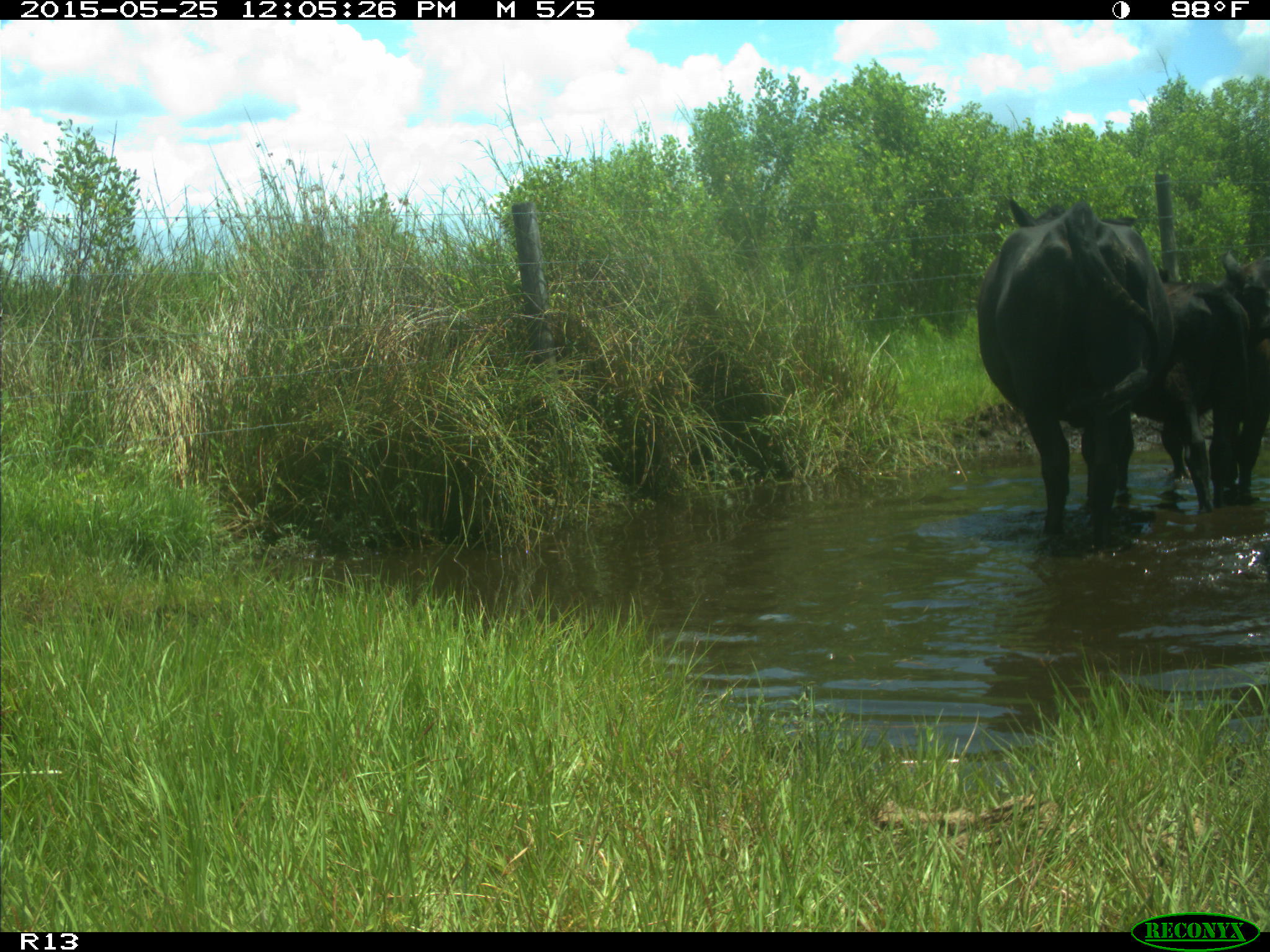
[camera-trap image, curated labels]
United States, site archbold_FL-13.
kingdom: Animalia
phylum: Chordata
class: Mammalia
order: Artiodactyla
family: Bovidae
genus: Bos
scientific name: Bos taurus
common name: domestic cow